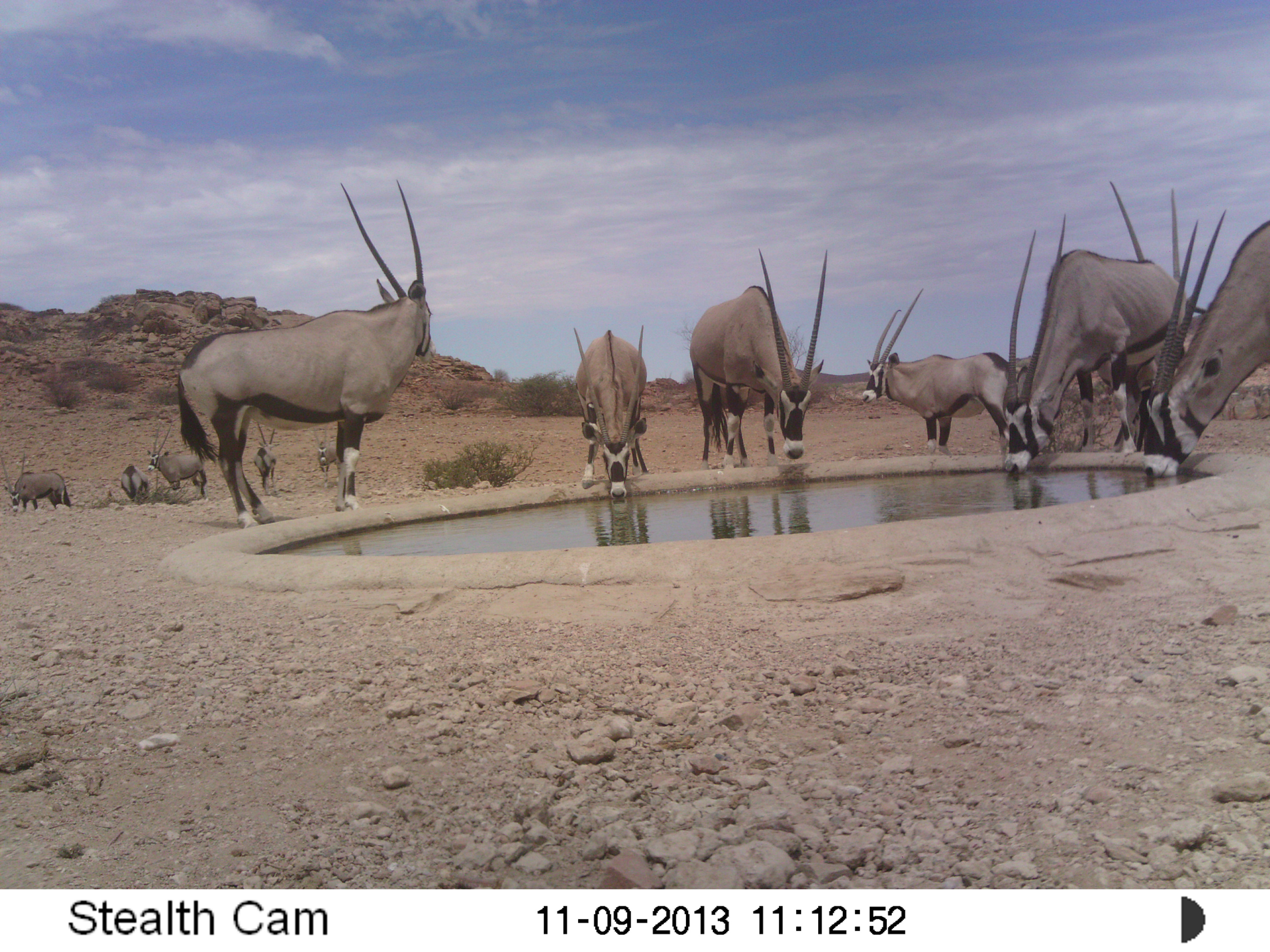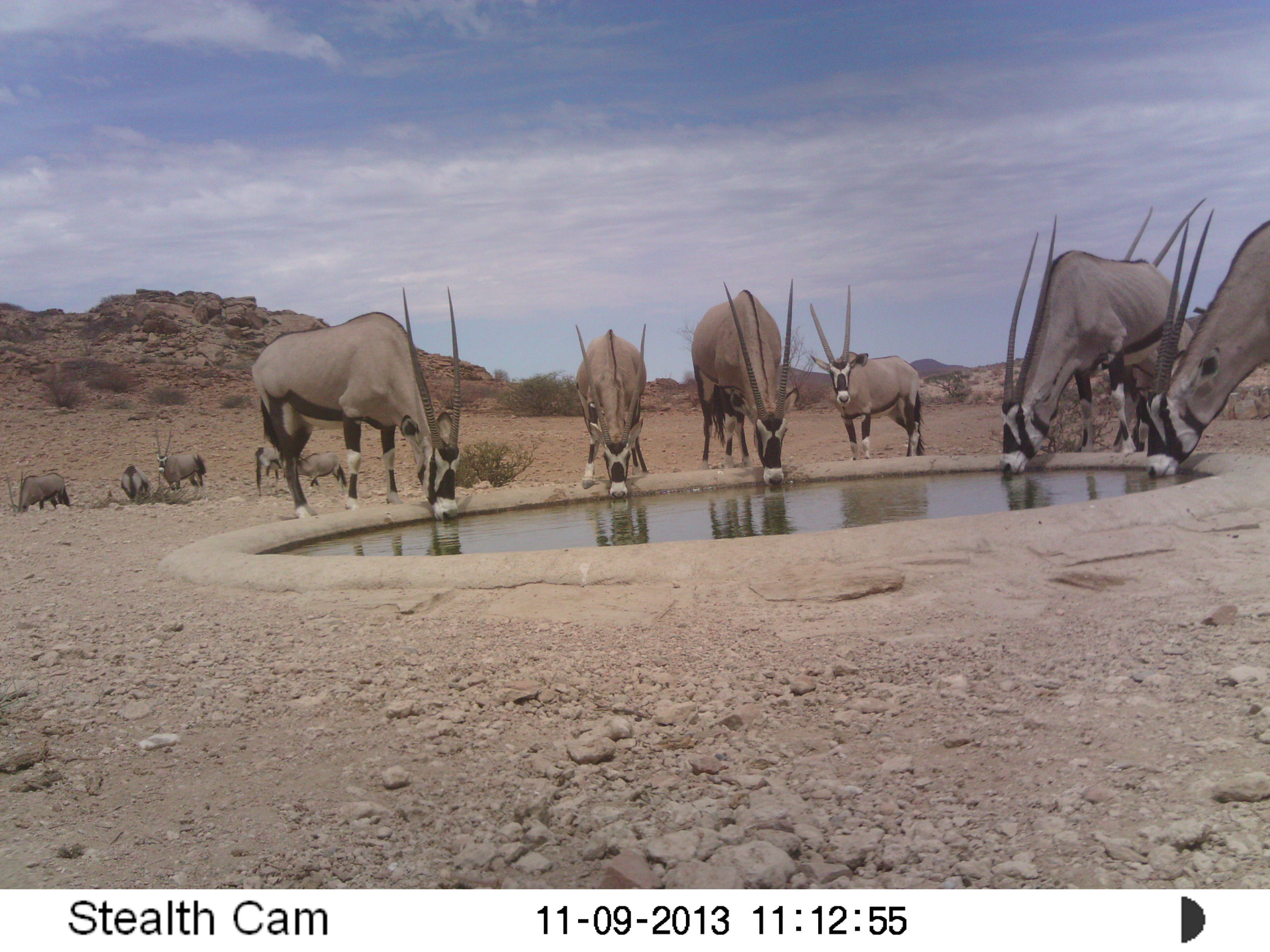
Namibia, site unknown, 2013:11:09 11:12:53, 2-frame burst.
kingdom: Animalia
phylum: Chordata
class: Mammalia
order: Artiodactyla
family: Bovidae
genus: Oryx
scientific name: Oryx gazella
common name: gemsbok